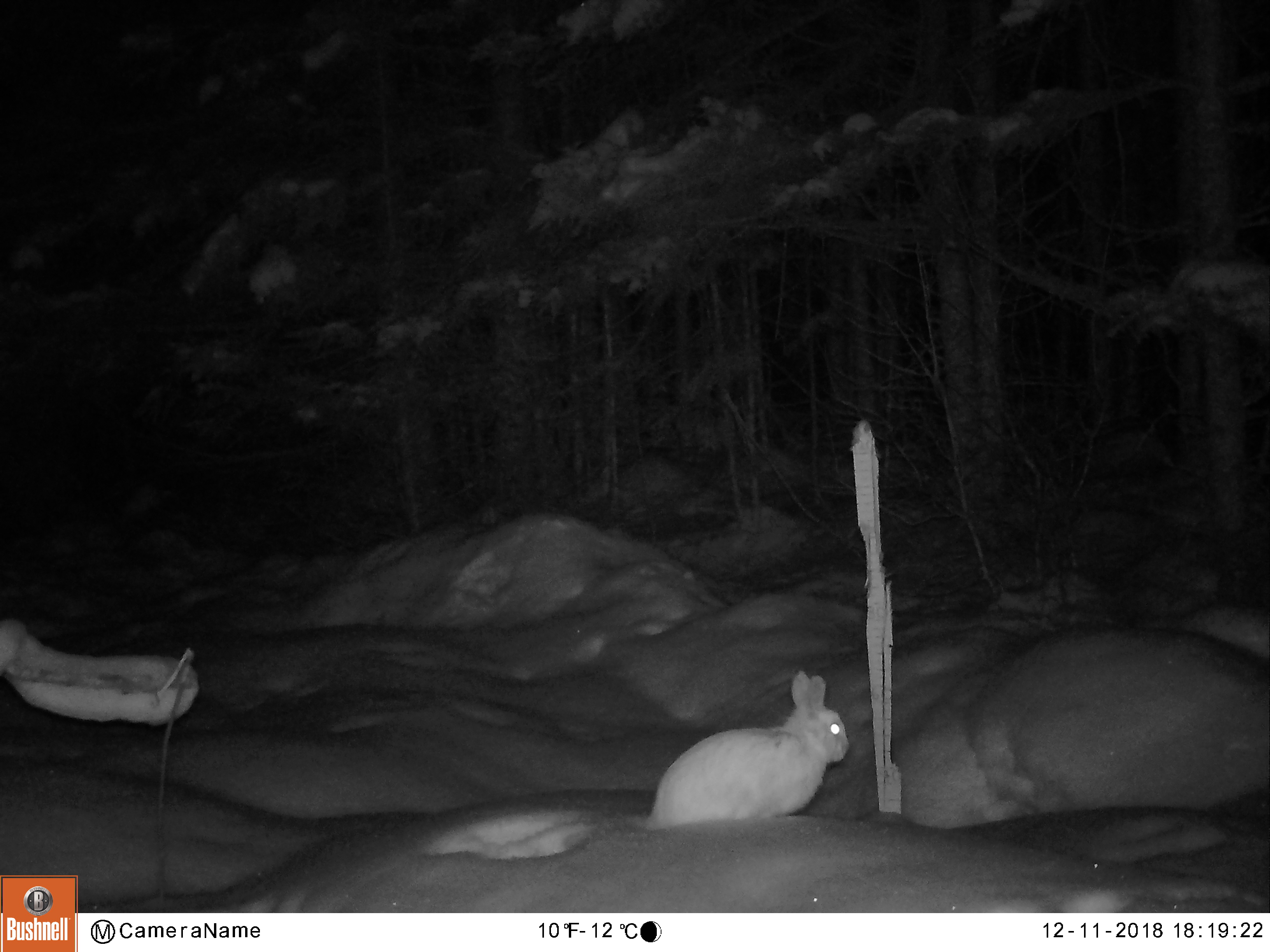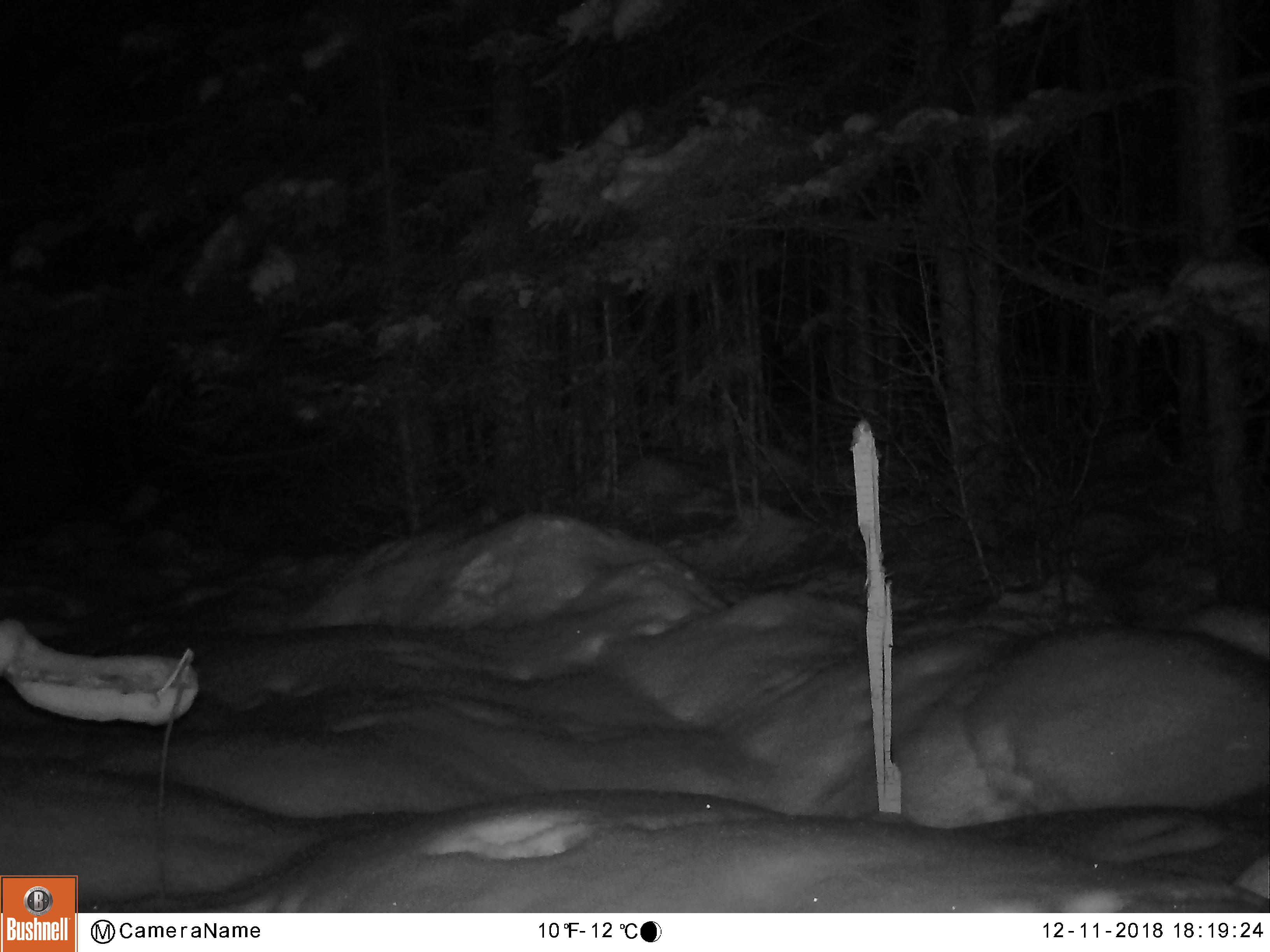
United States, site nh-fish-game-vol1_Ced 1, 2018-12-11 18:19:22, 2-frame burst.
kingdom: Animalia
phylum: Chordata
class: Mammalia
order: Lagomorpha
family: Leporidae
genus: Lepus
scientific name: Lepus americanus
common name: snowshoe hare